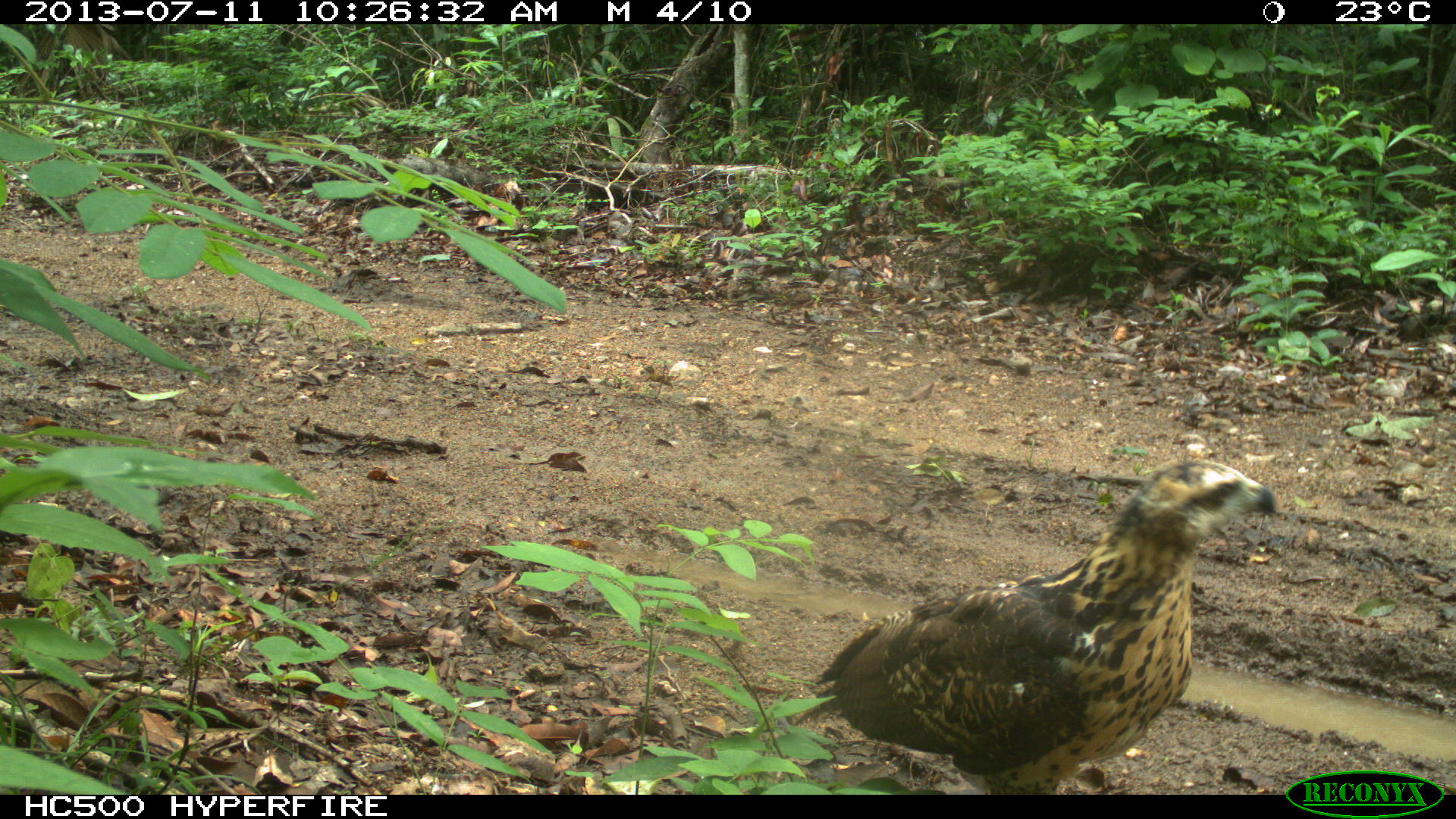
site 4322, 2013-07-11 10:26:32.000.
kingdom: Animalia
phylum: Chordata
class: Aves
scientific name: Aves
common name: birds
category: unknown raptor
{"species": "unknown raptor (birds) (Aves)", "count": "1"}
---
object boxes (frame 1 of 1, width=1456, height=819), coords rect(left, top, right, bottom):
unknown raptor: rect(791, 457, 1279, 792)